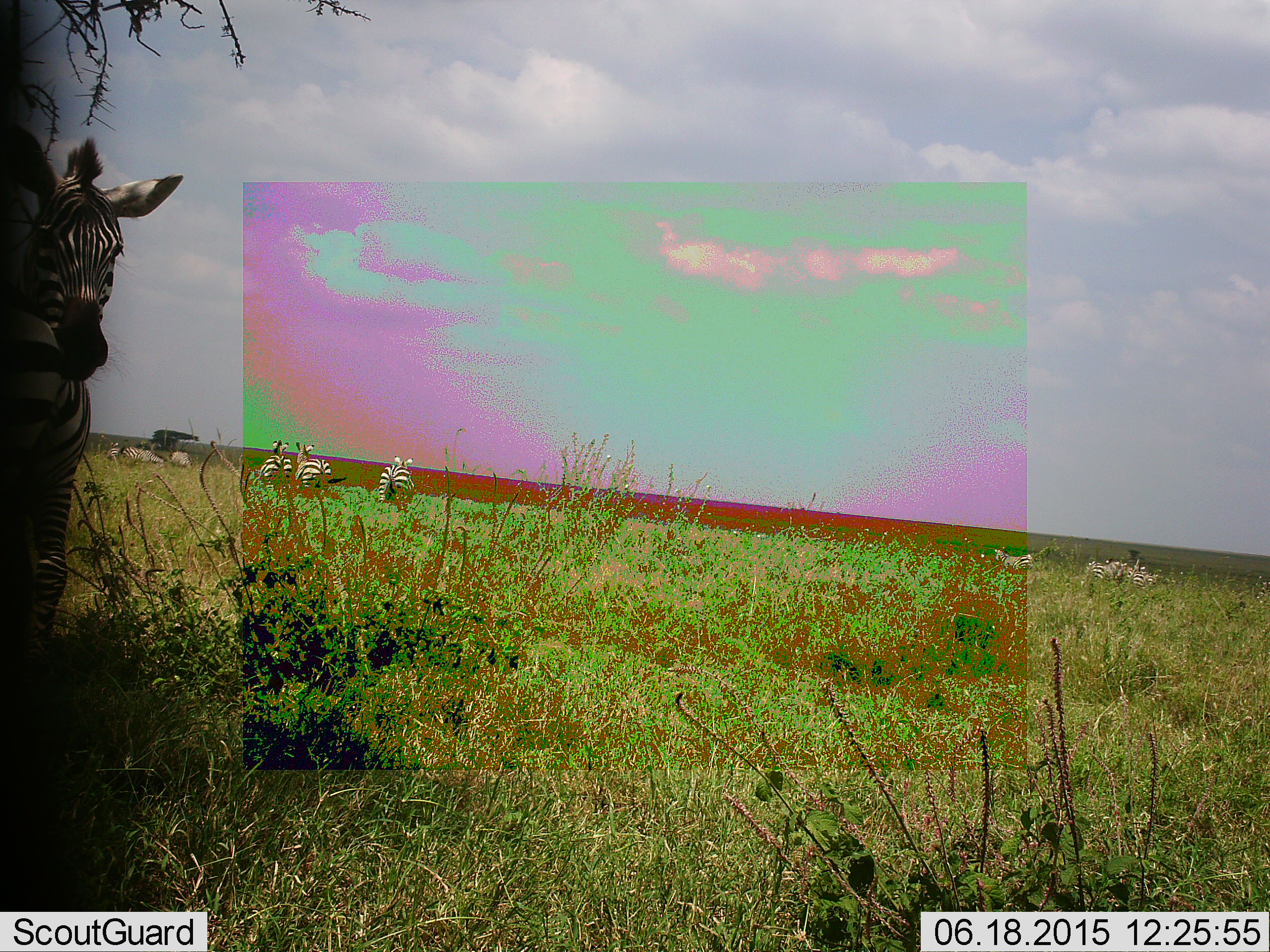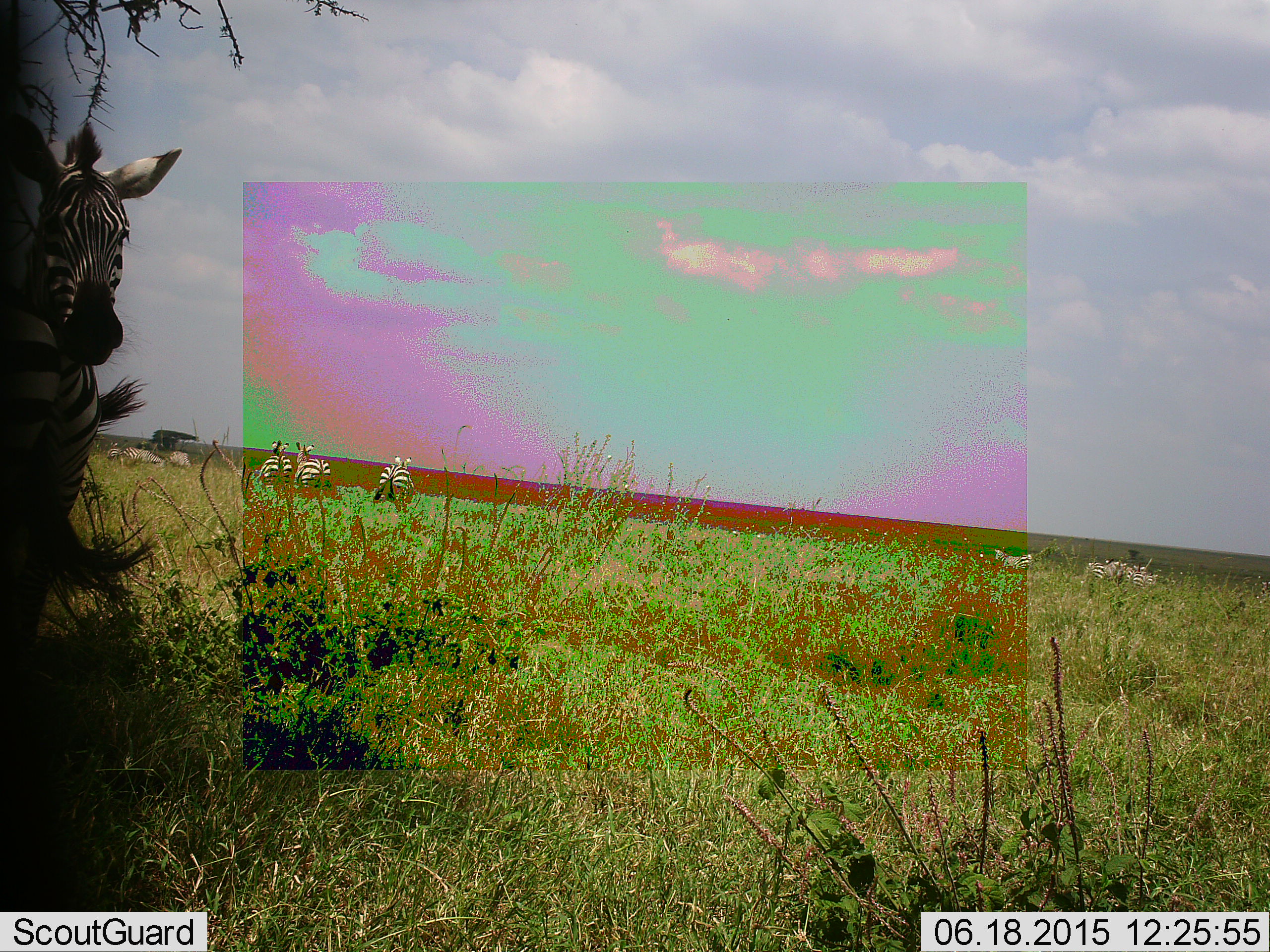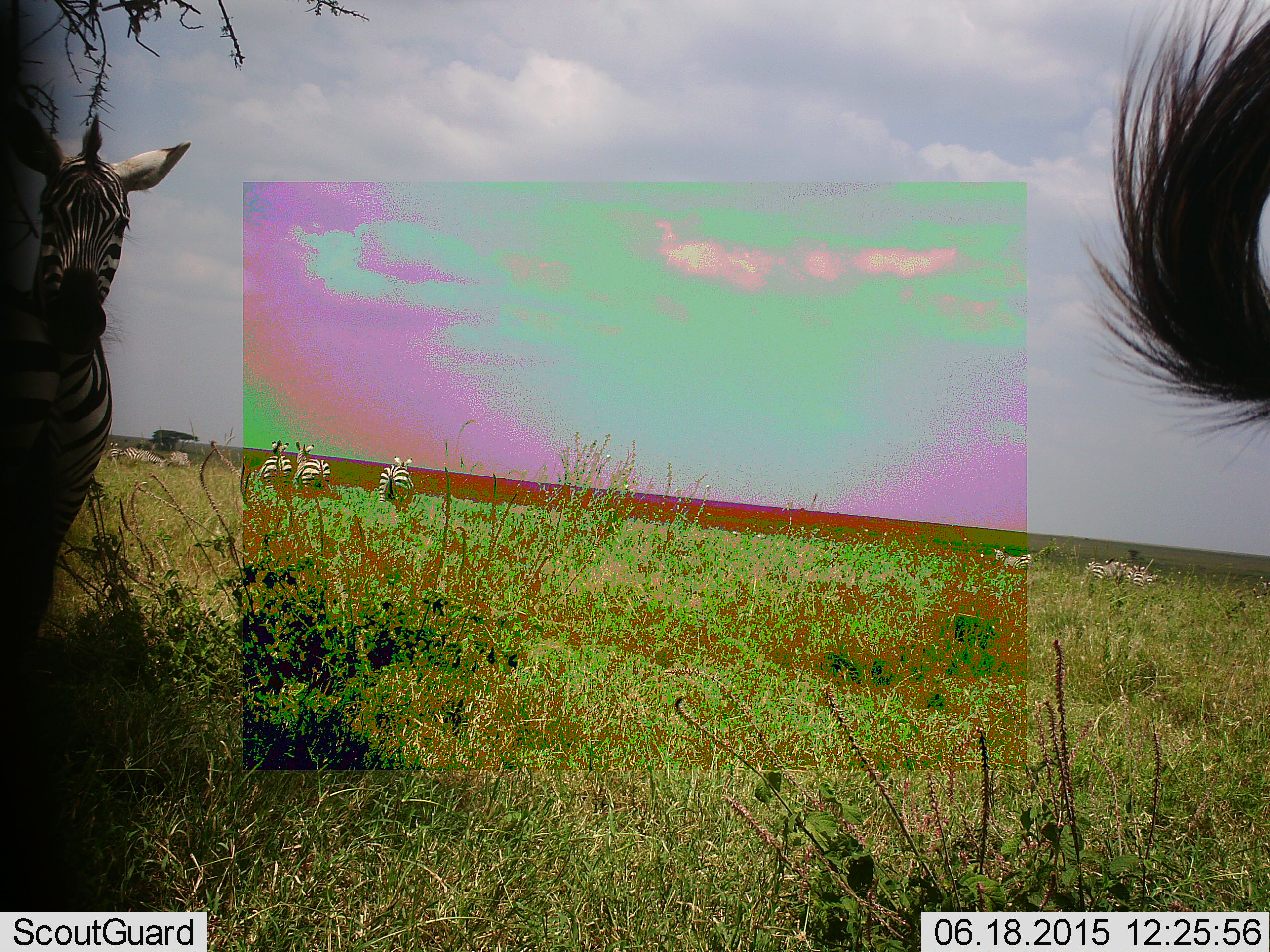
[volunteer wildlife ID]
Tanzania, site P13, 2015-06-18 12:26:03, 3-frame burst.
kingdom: Animalia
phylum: Chordata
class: Mammalia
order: Perissodactyla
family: Equidae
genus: Equus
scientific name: Equus quagga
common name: plains zebra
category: zebra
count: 8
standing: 70%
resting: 20%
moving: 40%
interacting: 10%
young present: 0%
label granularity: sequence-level